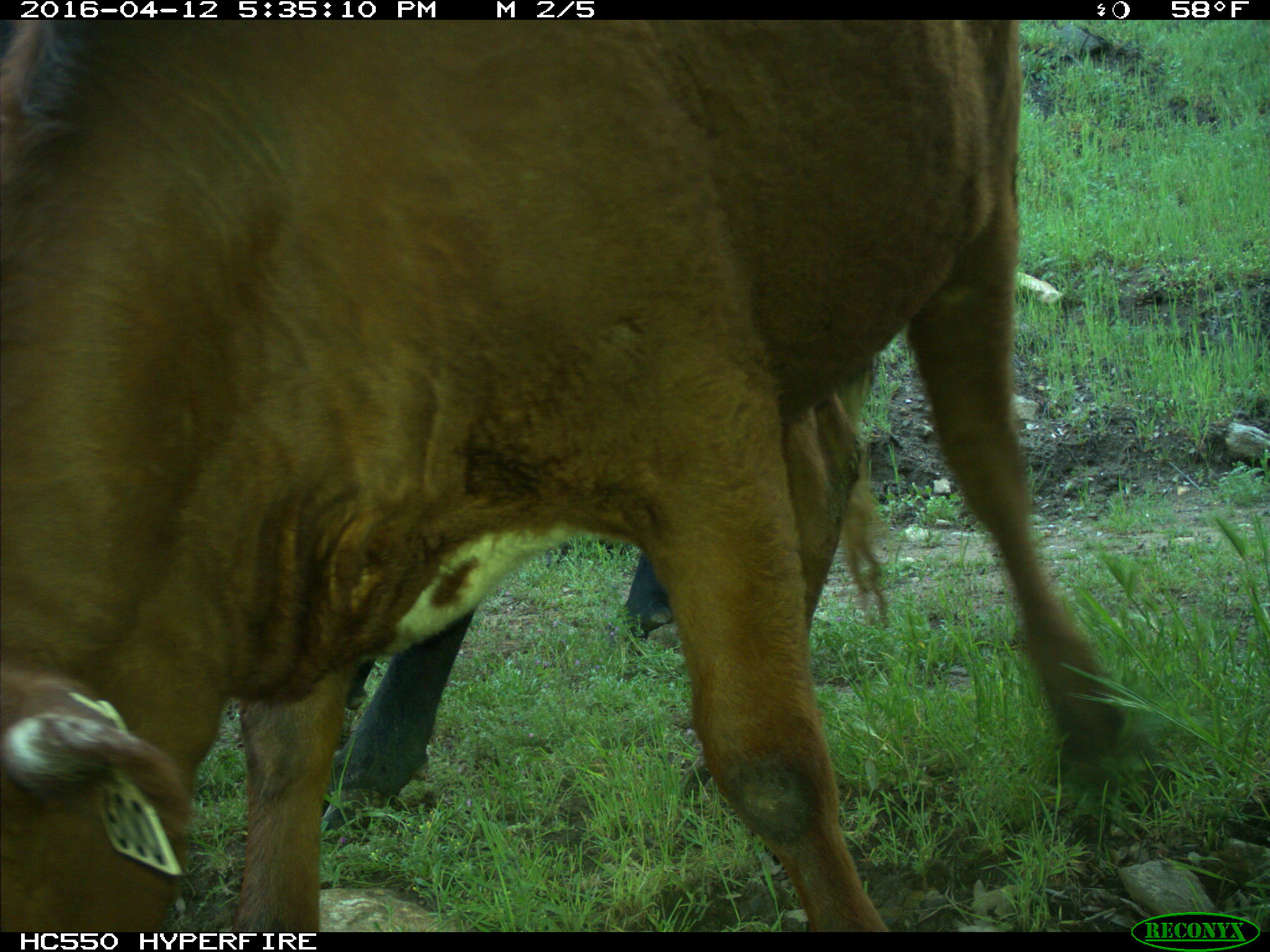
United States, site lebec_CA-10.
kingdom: Animalia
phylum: Chordata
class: Mammalia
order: Artiodactyla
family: Bovidae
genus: Bos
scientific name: Bos taurus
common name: domestic cow